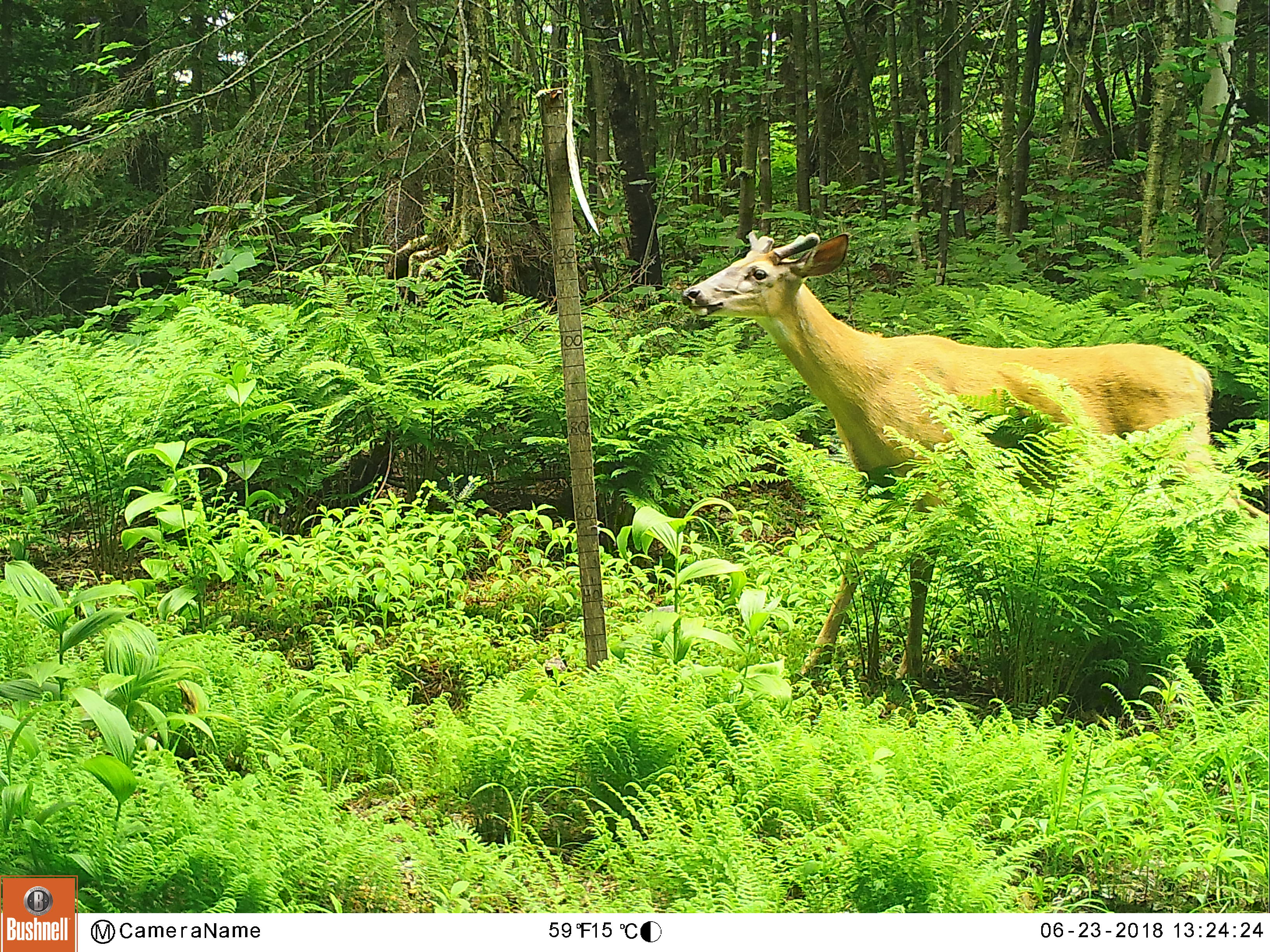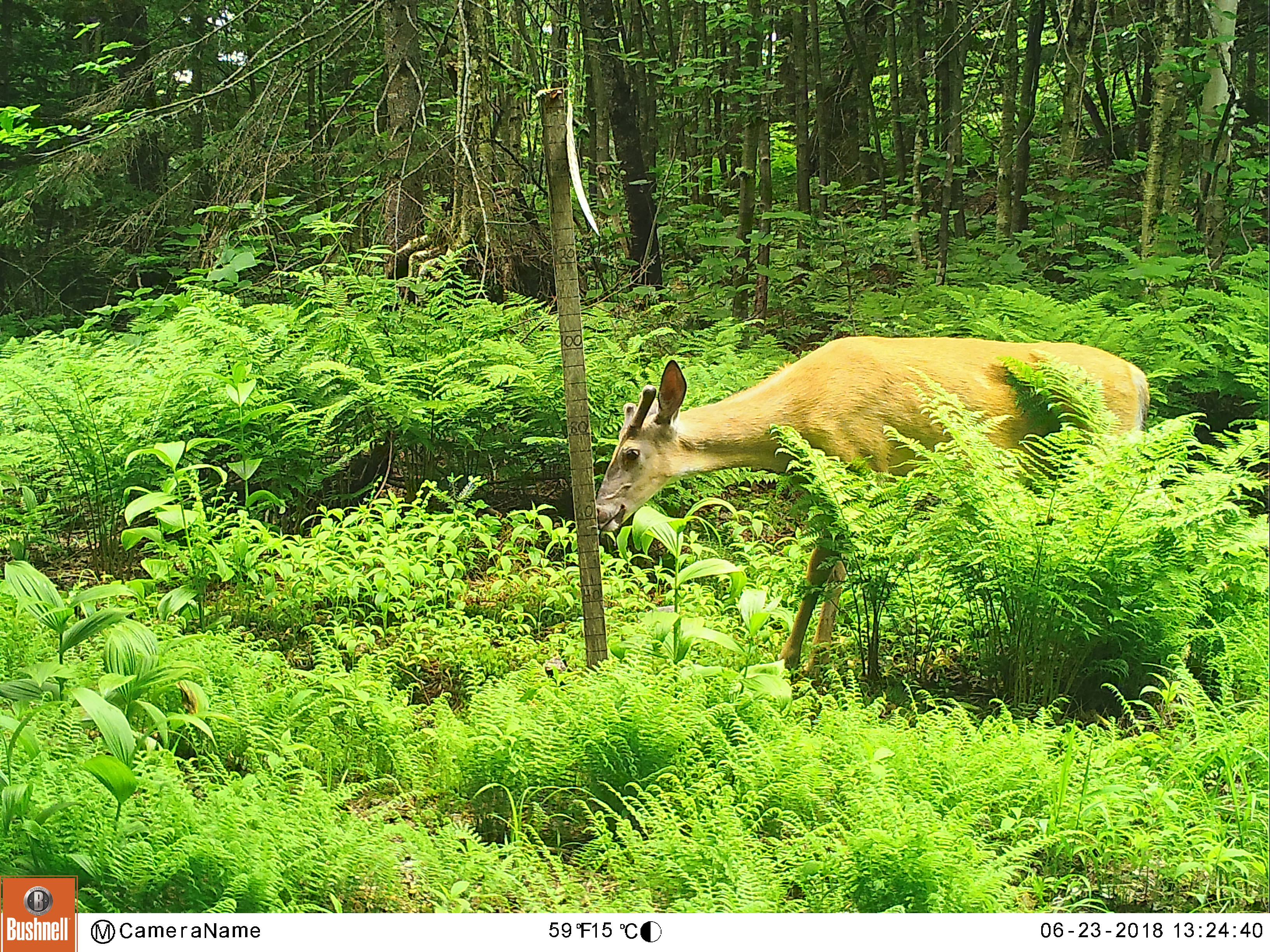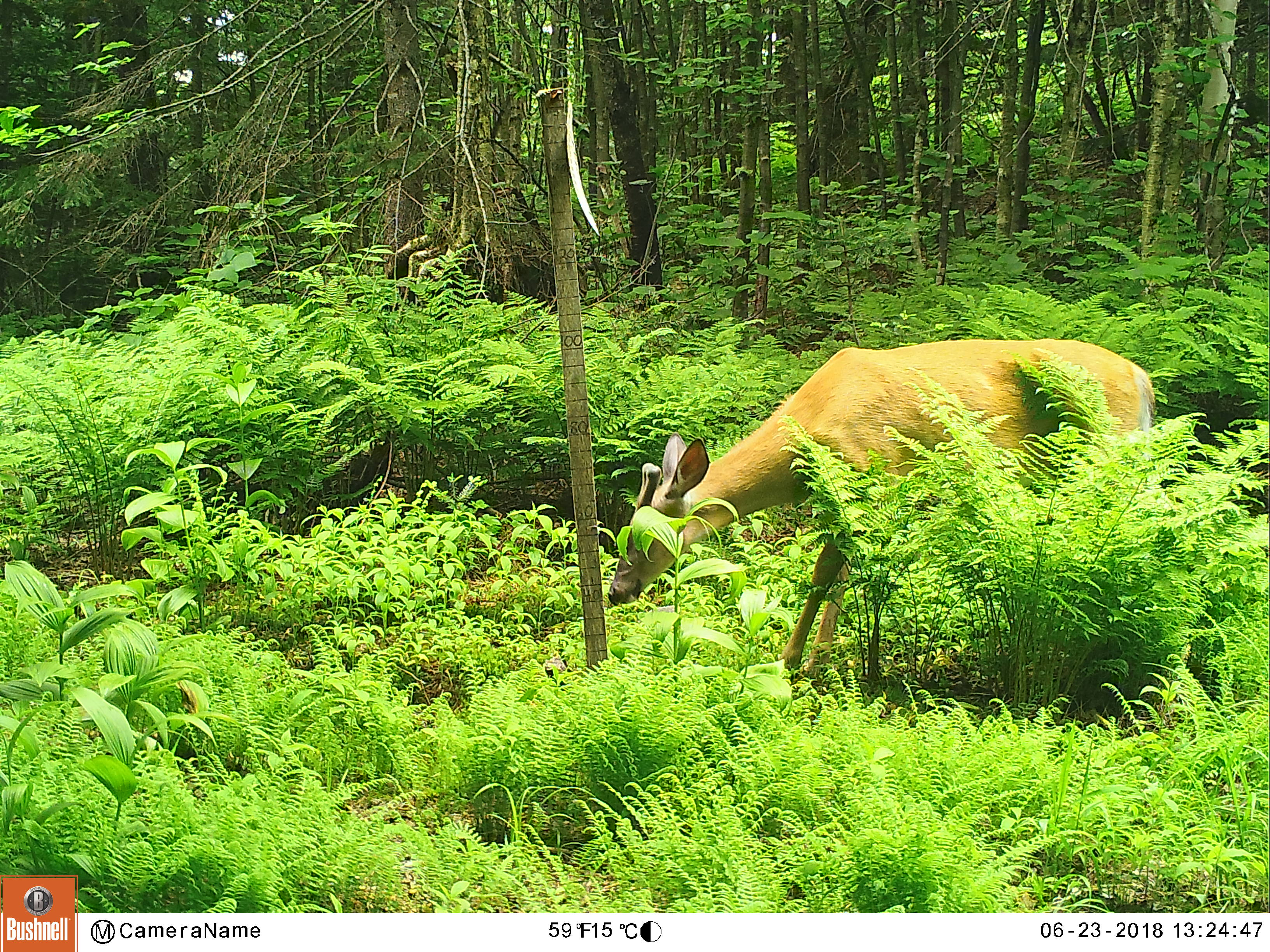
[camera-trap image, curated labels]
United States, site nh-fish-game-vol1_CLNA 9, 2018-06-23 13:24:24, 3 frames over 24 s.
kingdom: Animalia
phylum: Chordata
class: Mammalia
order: Artiodactyla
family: Cervidae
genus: Odocoileus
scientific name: Odocoileus virginianus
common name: white-tailed deer